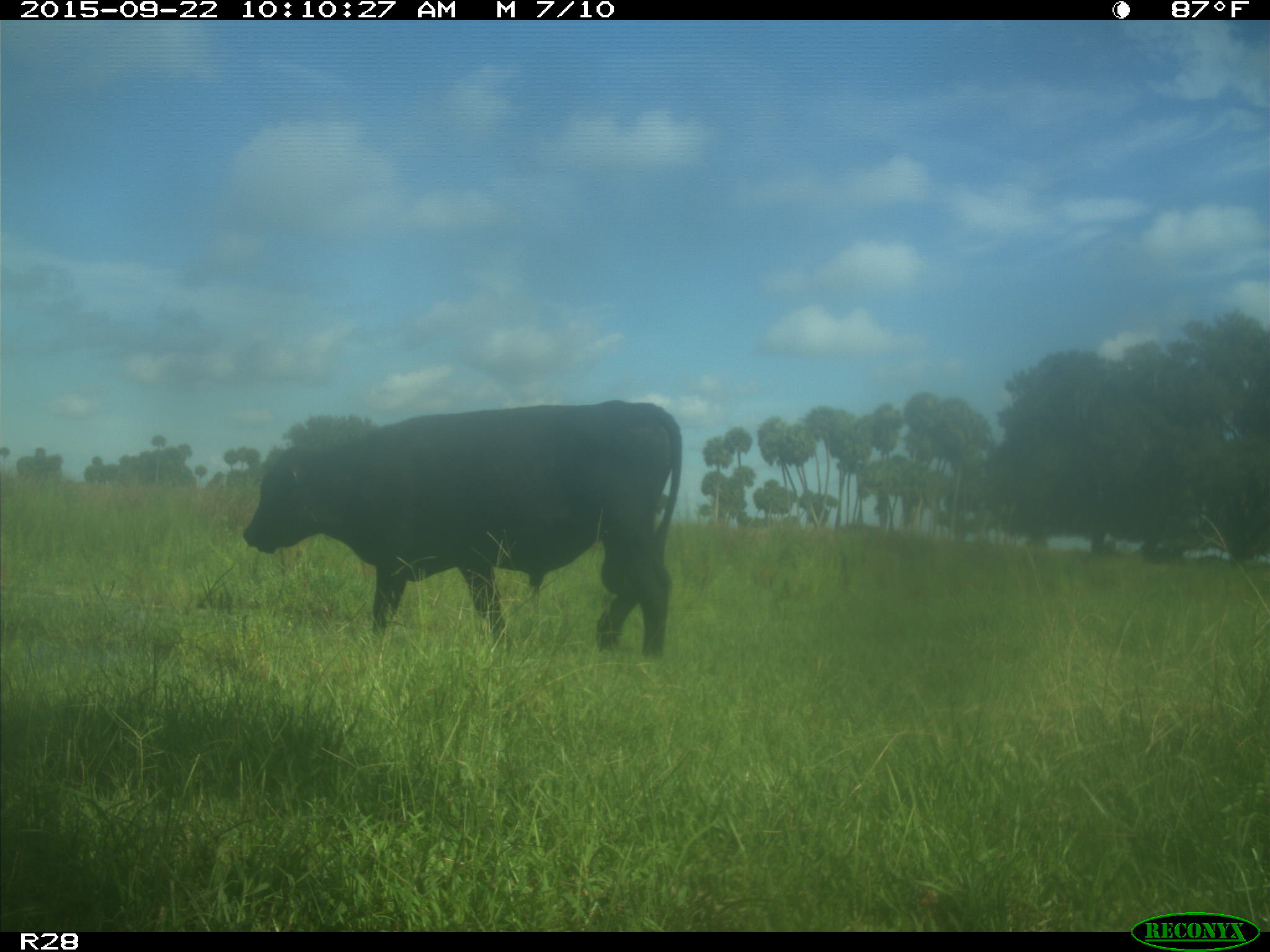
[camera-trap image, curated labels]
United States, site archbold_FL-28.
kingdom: Animalia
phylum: Chordata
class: Mammalia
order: Artiodactyla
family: Bovidae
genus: Bos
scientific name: Bos taurus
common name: domestic cow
Bos taurus (domestic cow).